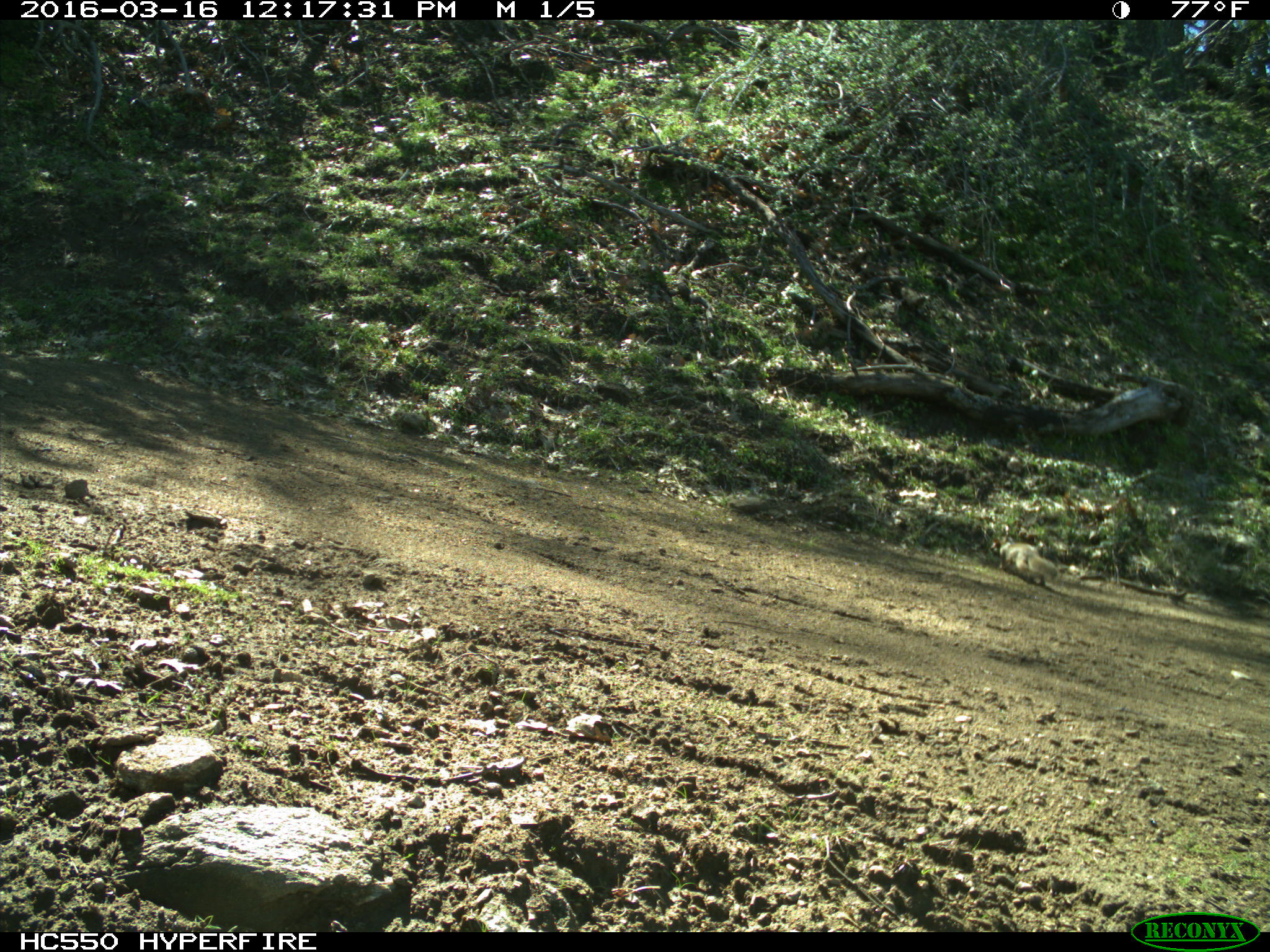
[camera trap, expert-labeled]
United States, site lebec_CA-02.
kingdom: Animalia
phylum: Chordata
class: Mammalia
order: Rodentia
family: Sciuridae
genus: Otospermophilus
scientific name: Otospermophilus beecheyi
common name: california ground squirrel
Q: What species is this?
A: Otospermophilus beecheyi (california ground squirrel).